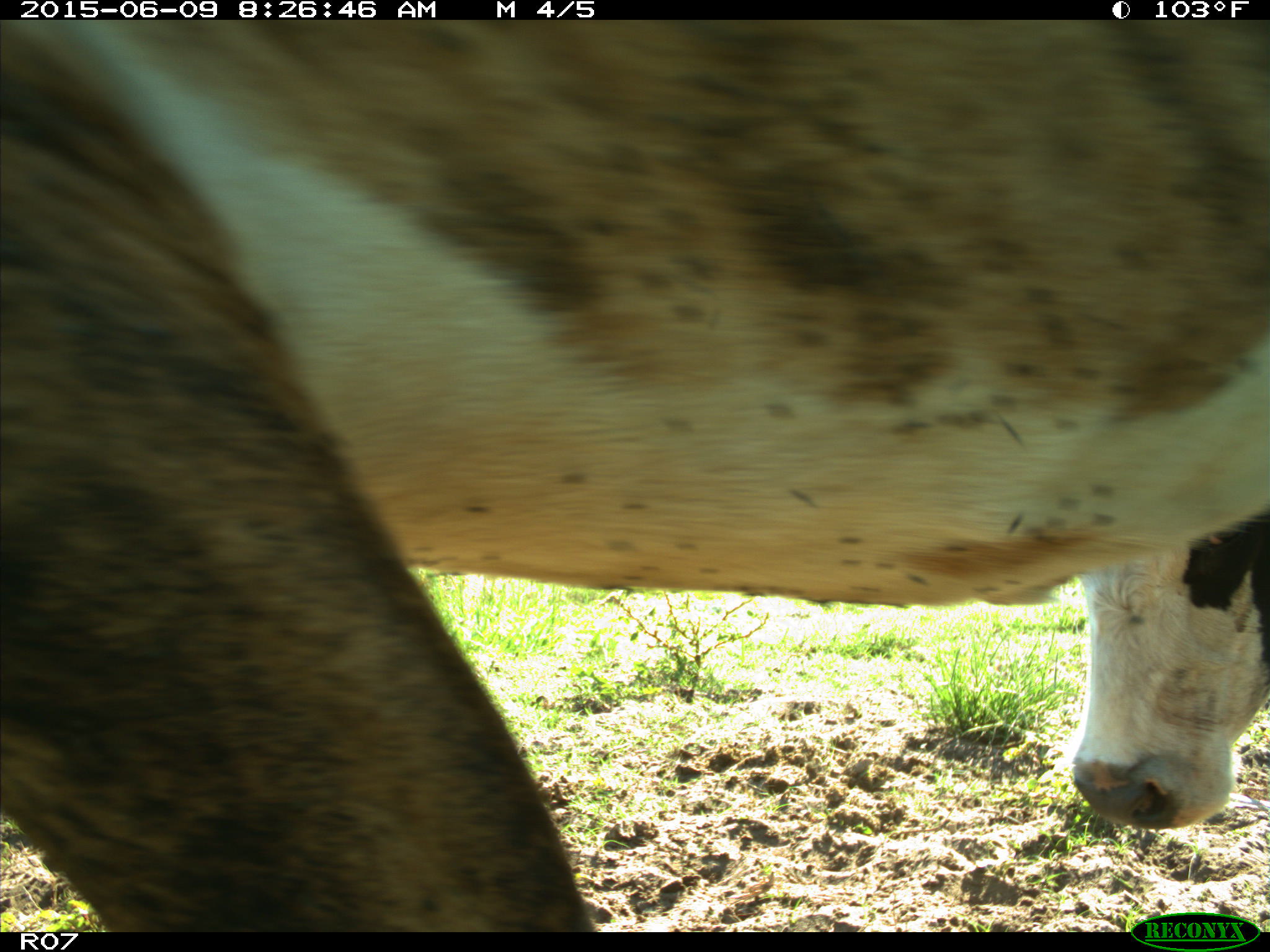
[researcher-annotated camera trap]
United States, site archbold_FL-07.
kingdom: Animalia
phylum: Chordata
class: Mammalia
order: Artiodactyla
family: Bovidae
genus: Bos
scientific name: Bos taurus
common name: domestic cow